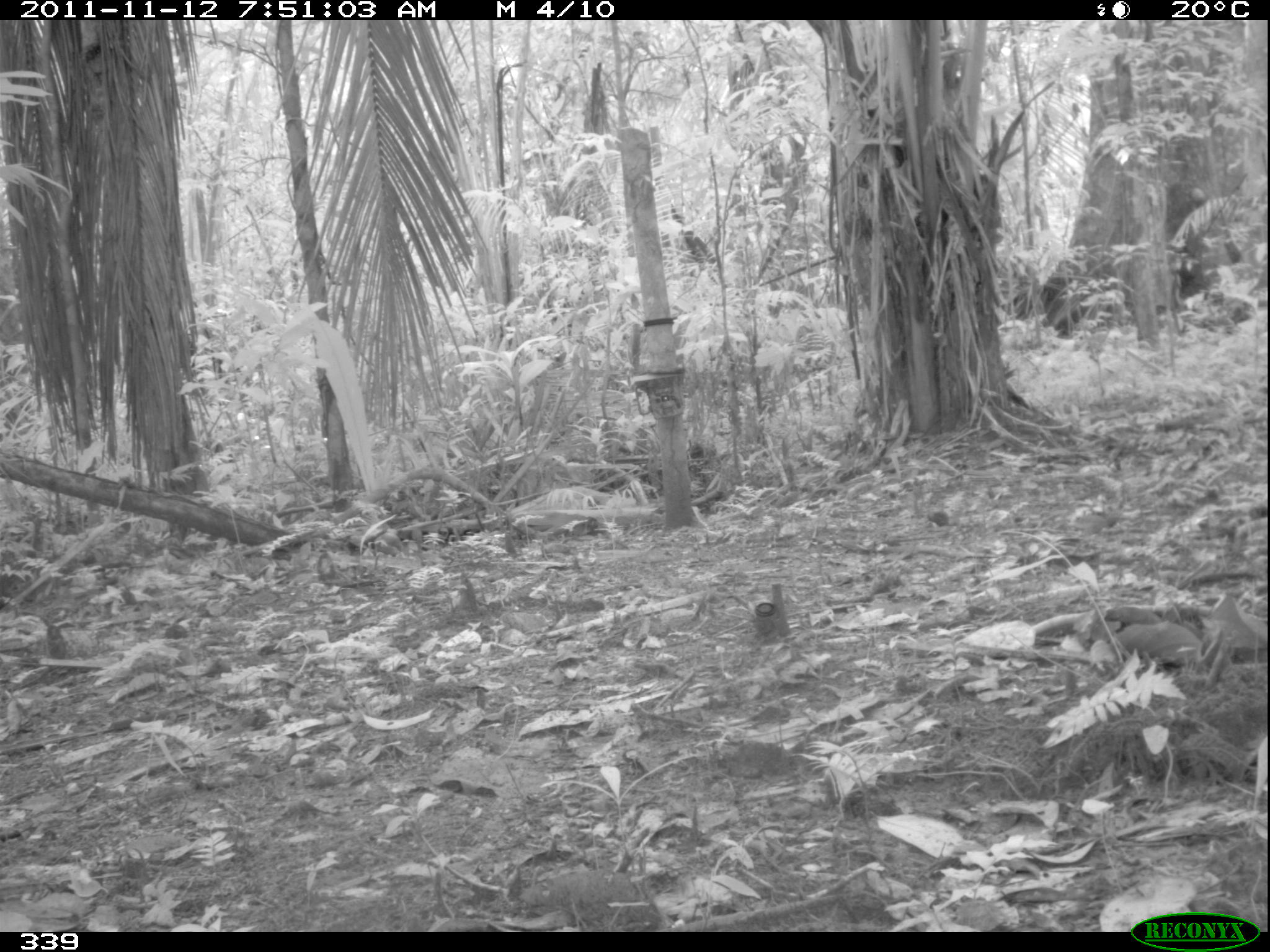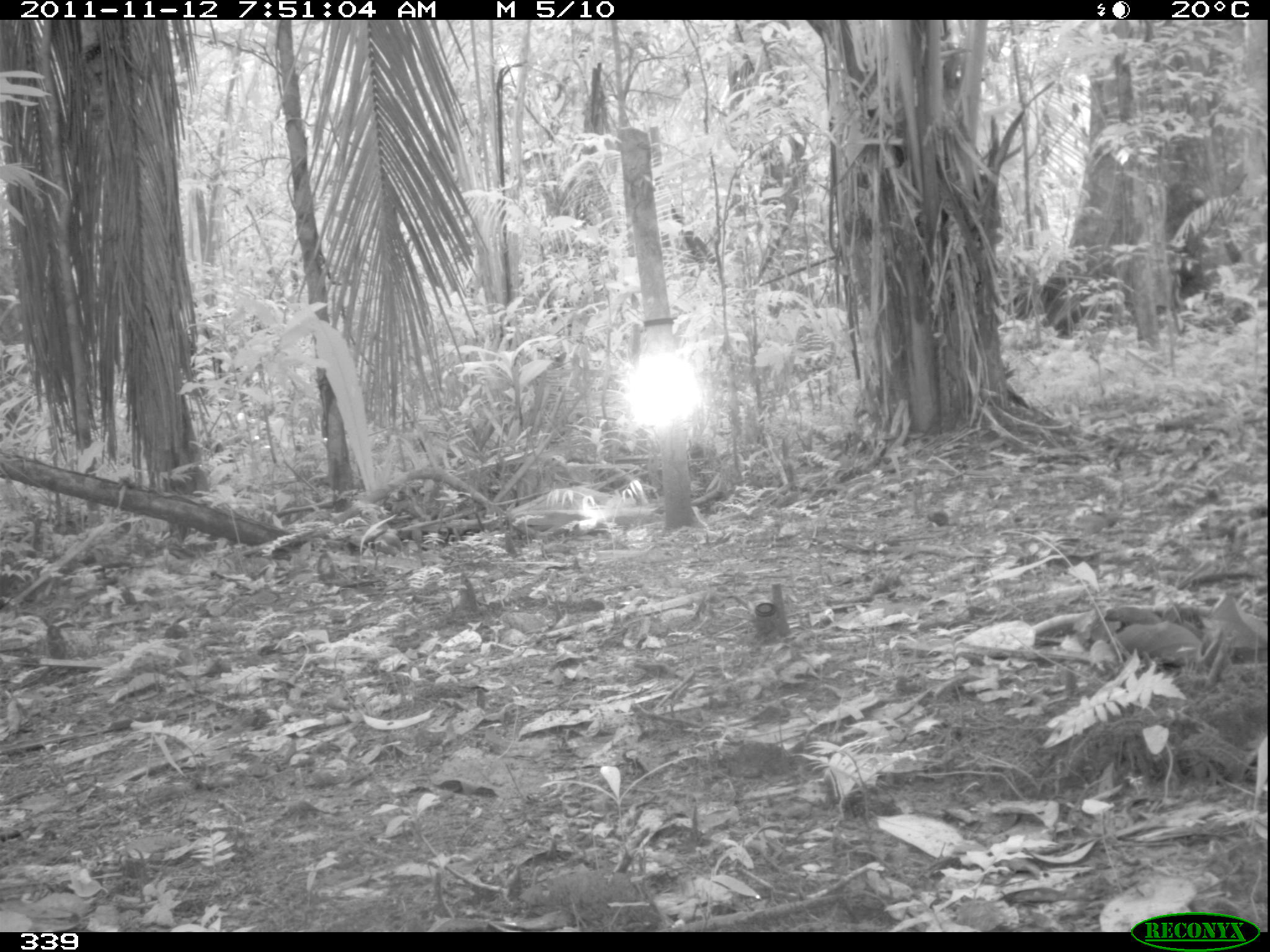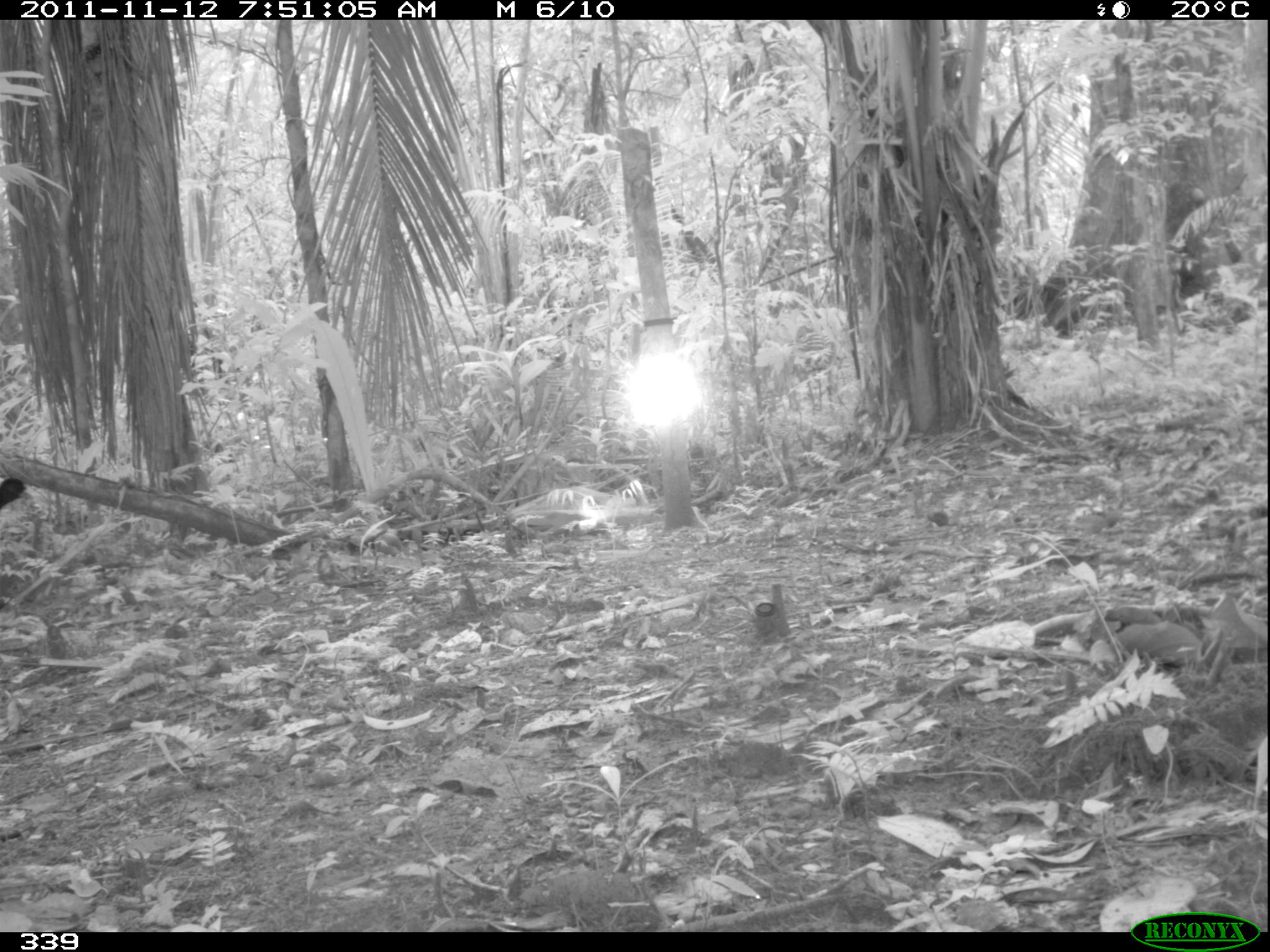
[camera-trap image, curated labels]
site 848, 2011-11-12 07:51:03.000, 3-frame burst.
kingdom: Animalia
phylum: Chordata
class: Aves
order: Gruiformes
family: Psophiidae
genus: Psophia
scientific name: Psophia leucoptera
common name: pale-winged trumpeter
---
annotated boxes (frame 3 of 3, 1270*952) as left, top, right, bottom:
psophia leucoptera: 0, 477, 35, 510